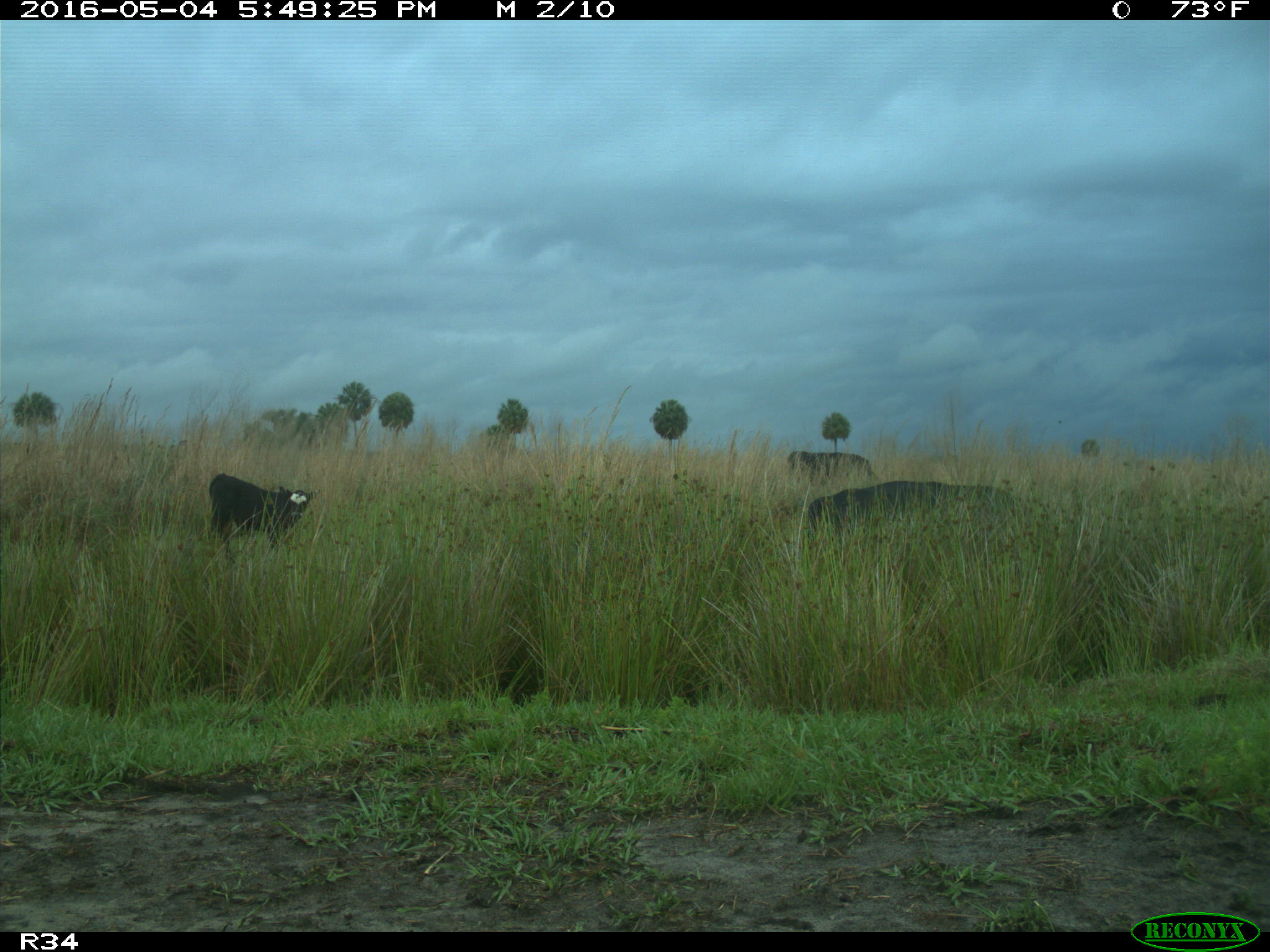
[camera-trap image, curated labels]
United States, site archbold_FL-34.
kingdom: Animalia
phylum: Chordata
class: Mammalia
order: Artiodactyla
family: Bovidae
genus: Bos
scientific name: Bos taurus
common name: domestic cow